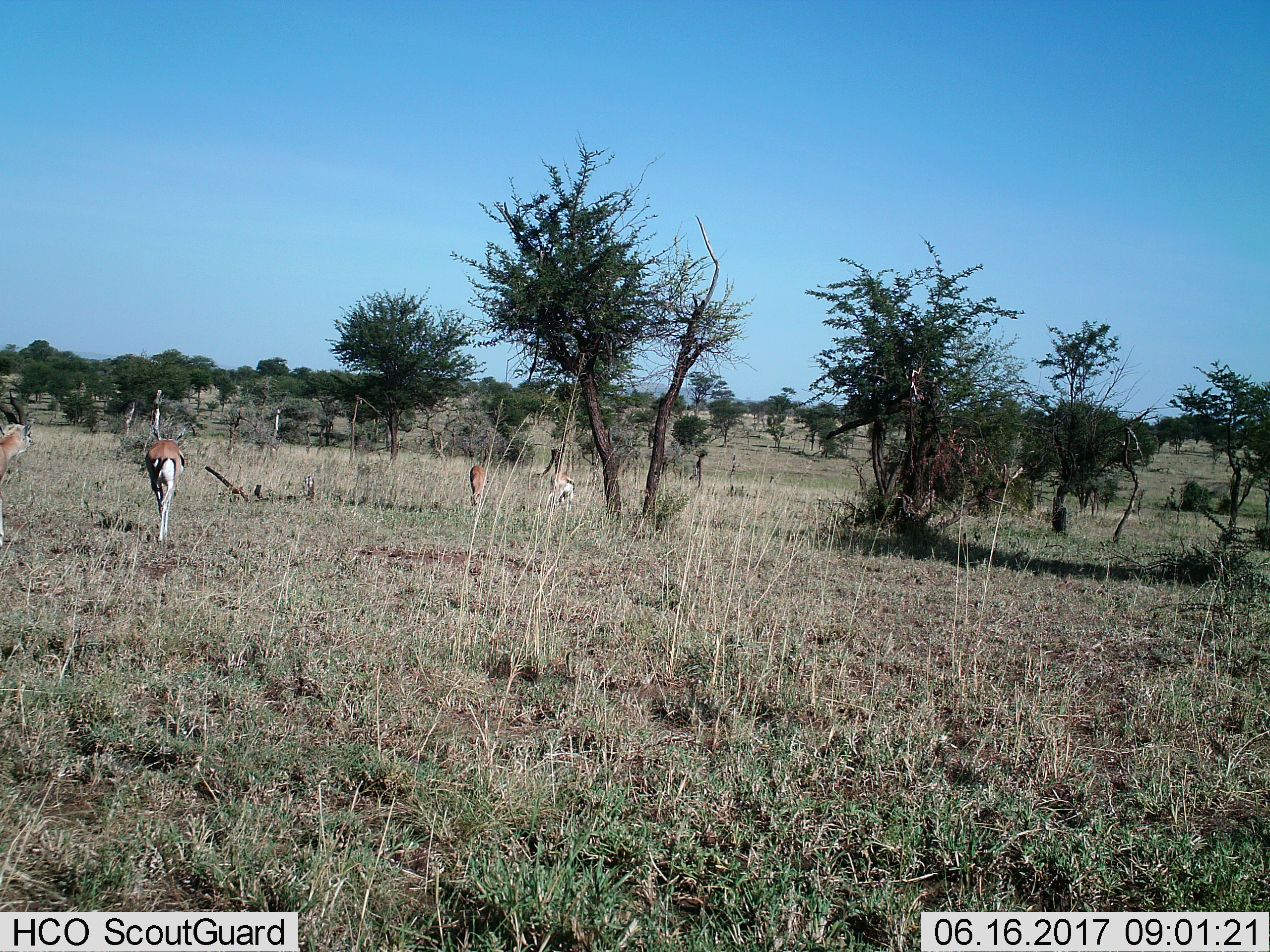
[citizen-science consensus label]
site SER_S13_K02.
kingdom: Animalia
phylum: Chordata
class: Mammalia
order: Artiodactyla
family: Bovidae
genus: Eudorcas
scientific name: Eudorcas thomsonii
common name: thomson's gazelle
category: gazellethomsons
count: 4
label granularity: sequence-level